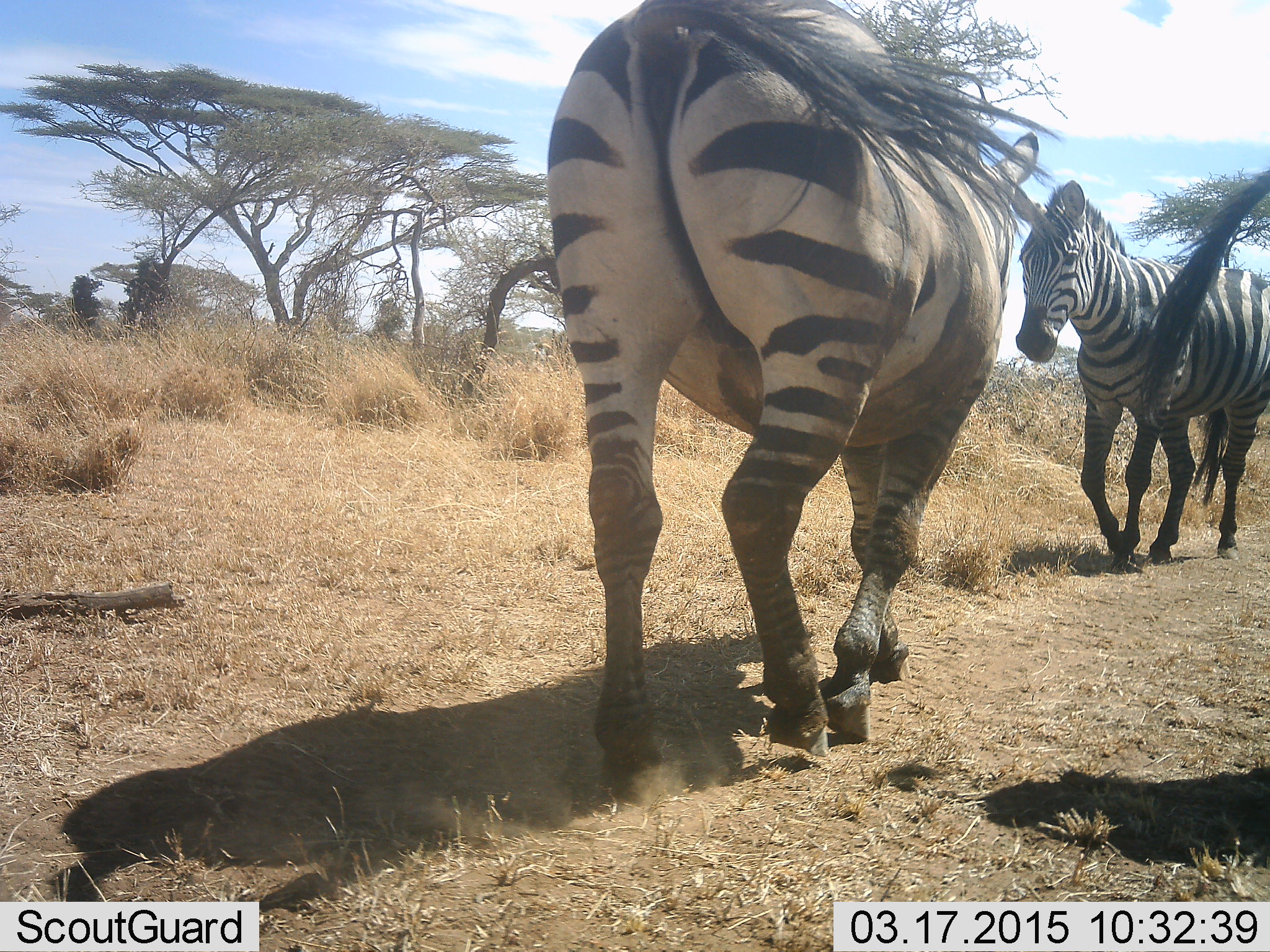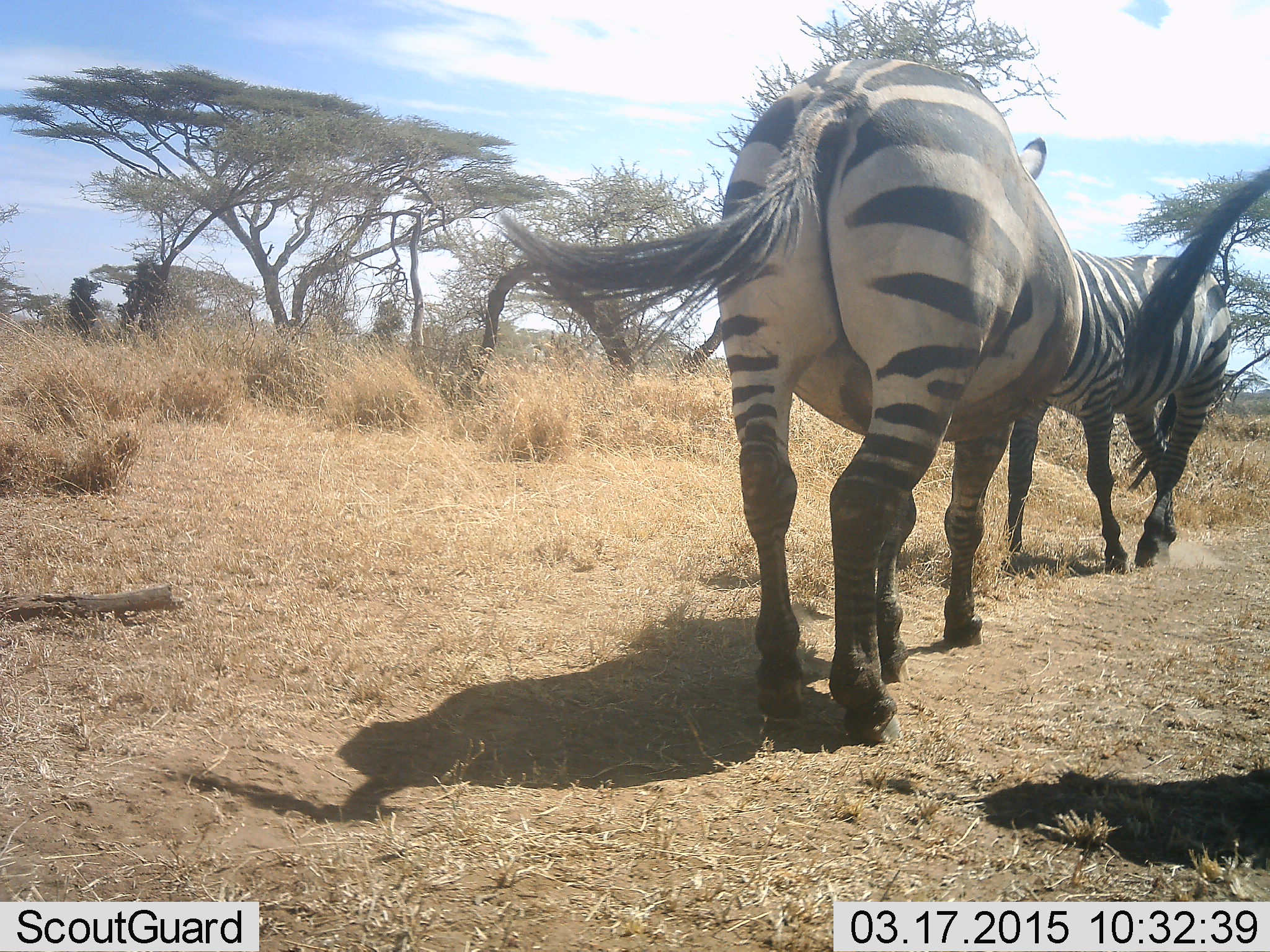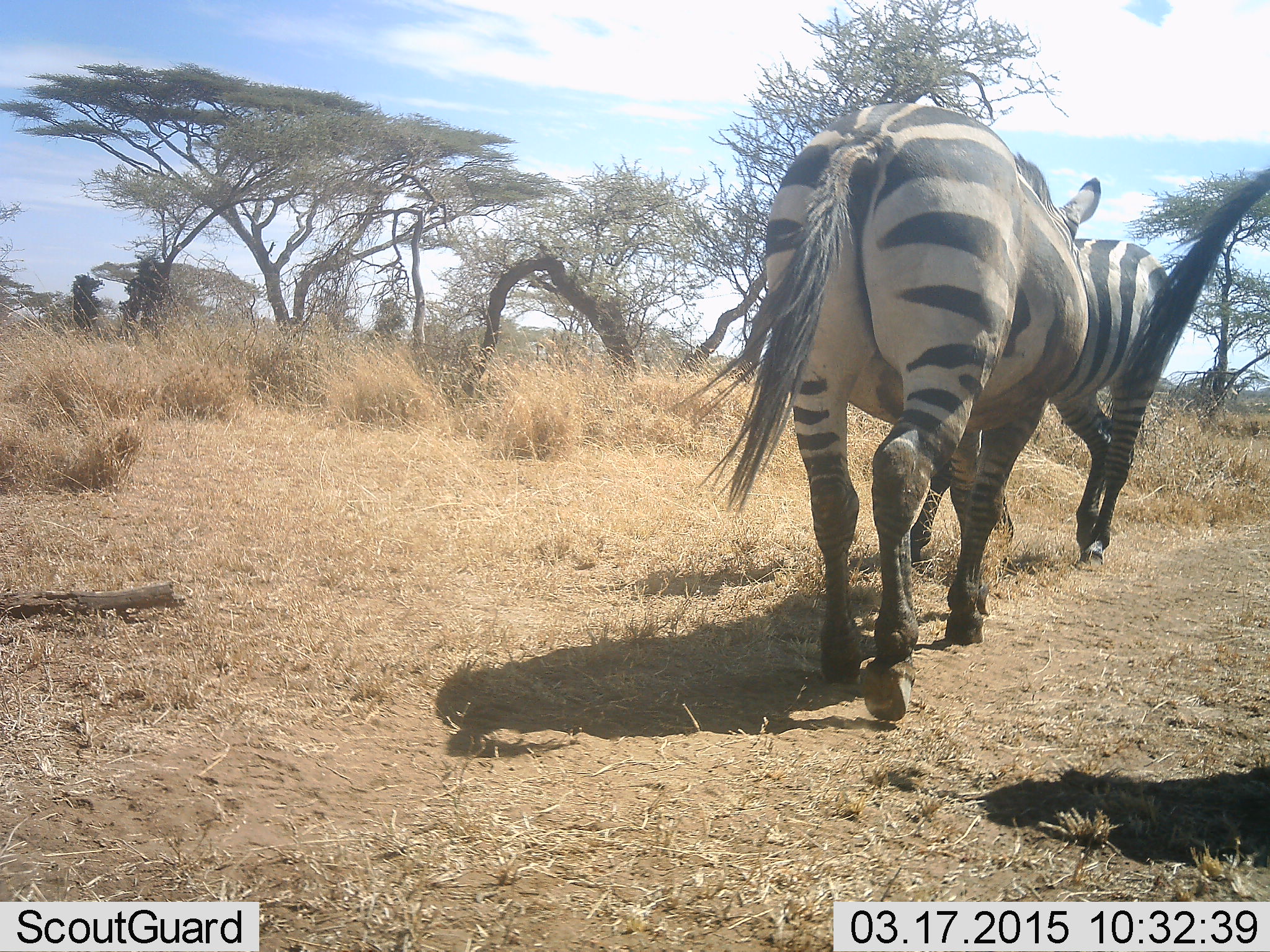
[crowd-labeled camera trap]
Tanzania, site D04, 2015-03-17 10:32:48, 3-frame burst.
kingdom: Animalia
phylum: Chordata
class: Mammalia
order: Perissodactyla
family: Equidae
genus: Equus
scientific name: Equus quagga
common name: plains zebra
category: zebra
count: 3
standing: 60%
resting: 0%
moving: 100%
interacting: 20%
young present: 0%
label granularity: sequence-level